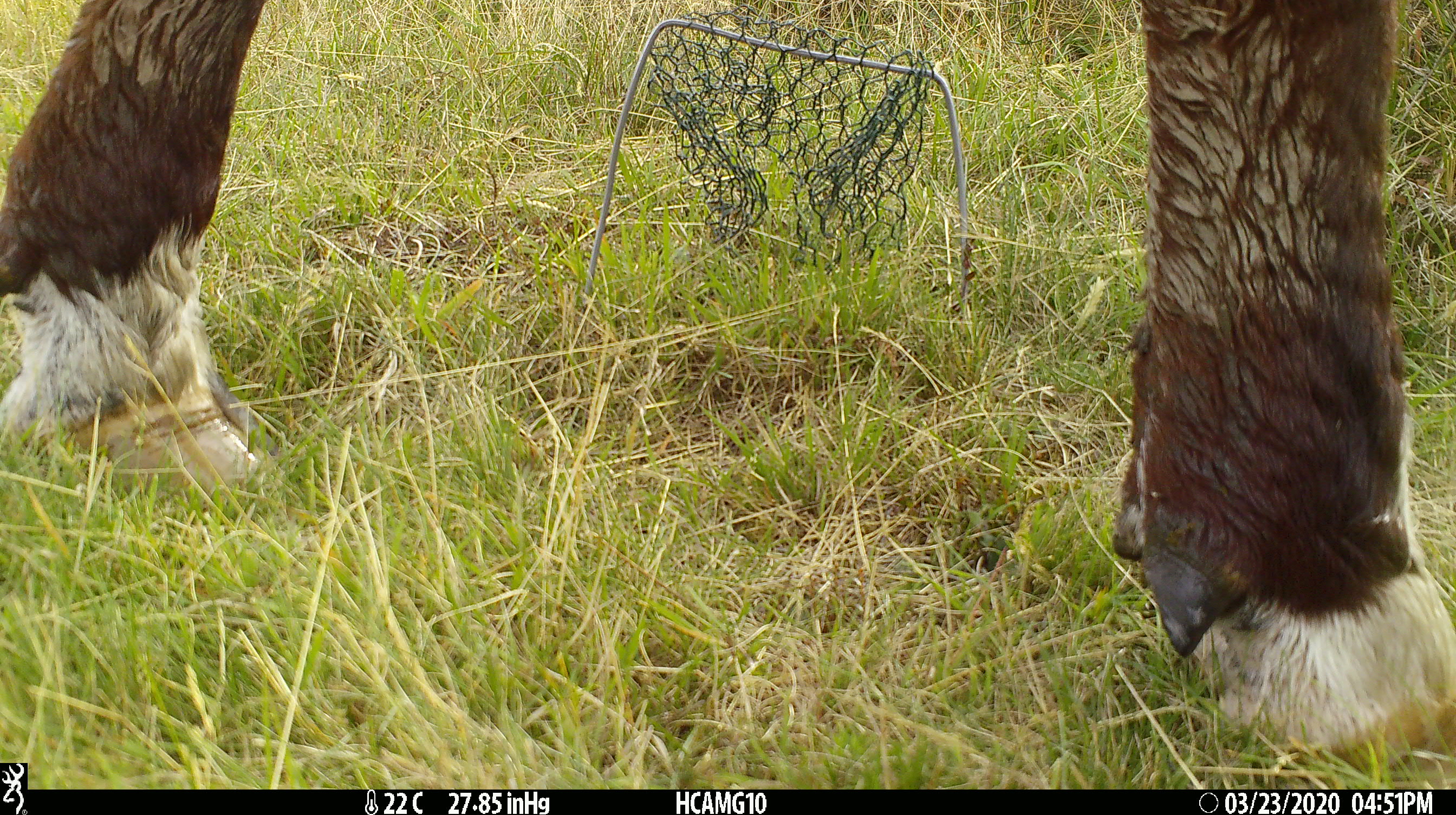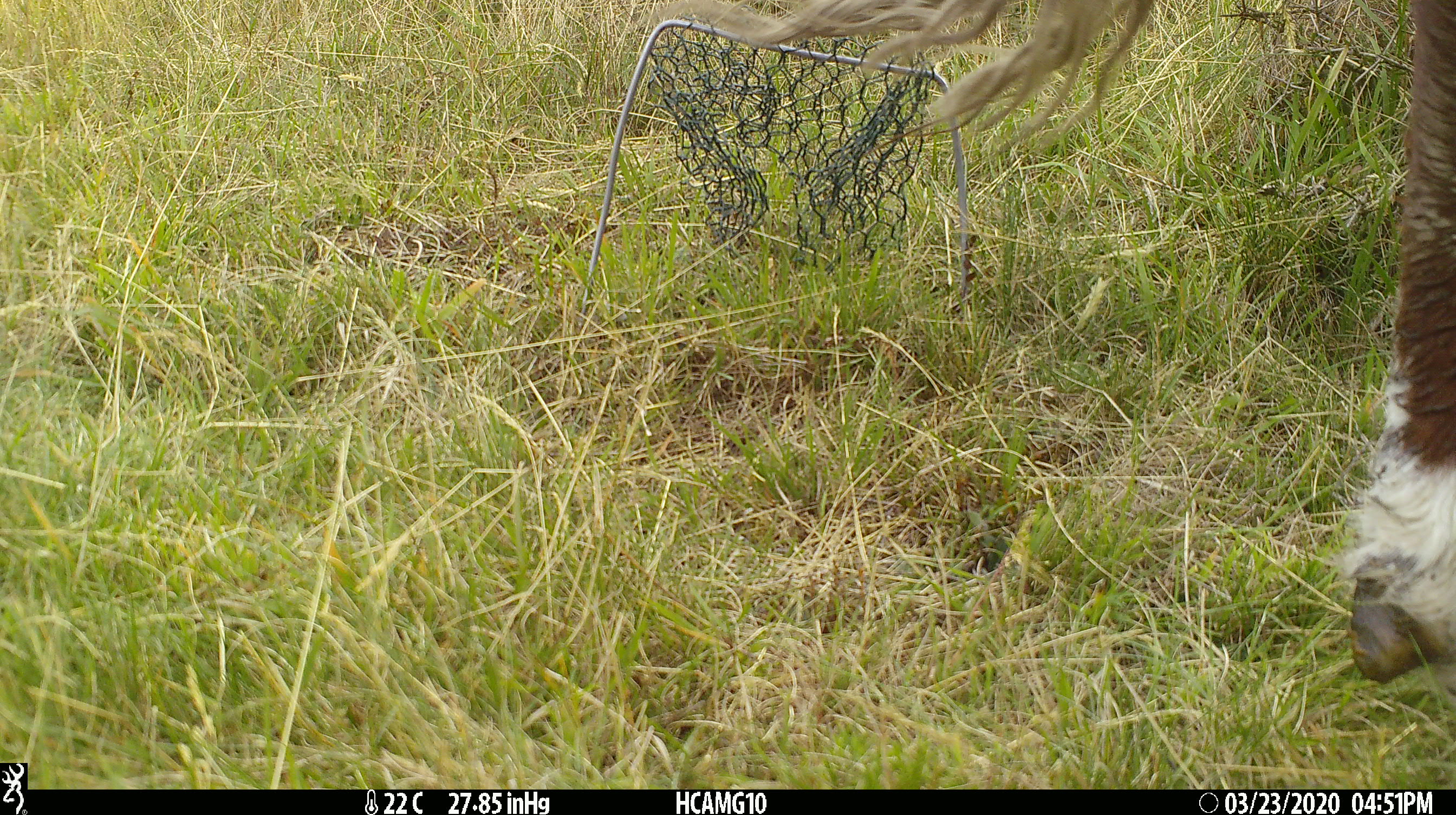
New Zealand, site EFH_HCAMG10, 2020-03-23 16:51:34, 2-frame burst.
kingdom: Animalia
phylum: Chordata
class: Mammalia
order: Artiodactyla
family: Bovidae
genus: Bos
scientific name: Bos taurus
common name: domestic cow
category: cow